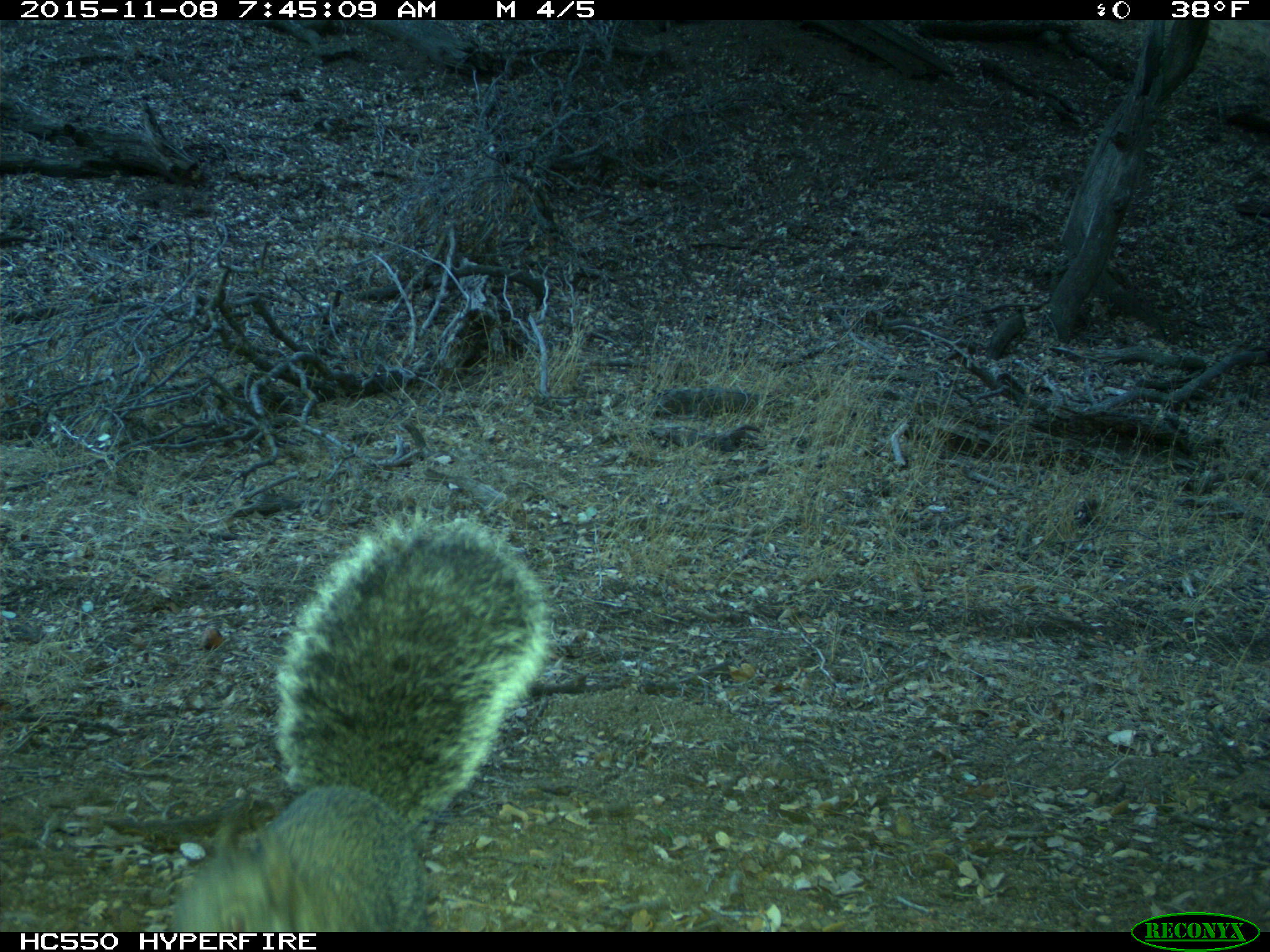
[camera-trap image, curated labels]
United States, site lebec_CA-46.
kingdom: Animalia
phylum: Chordata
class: Mammalia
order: Rodentia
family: Sciuridae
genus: Sciurus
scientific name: Sciurus carolinensis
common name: eastern gray squirrel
Sciurus carolinensis (eastern gray squirrel).